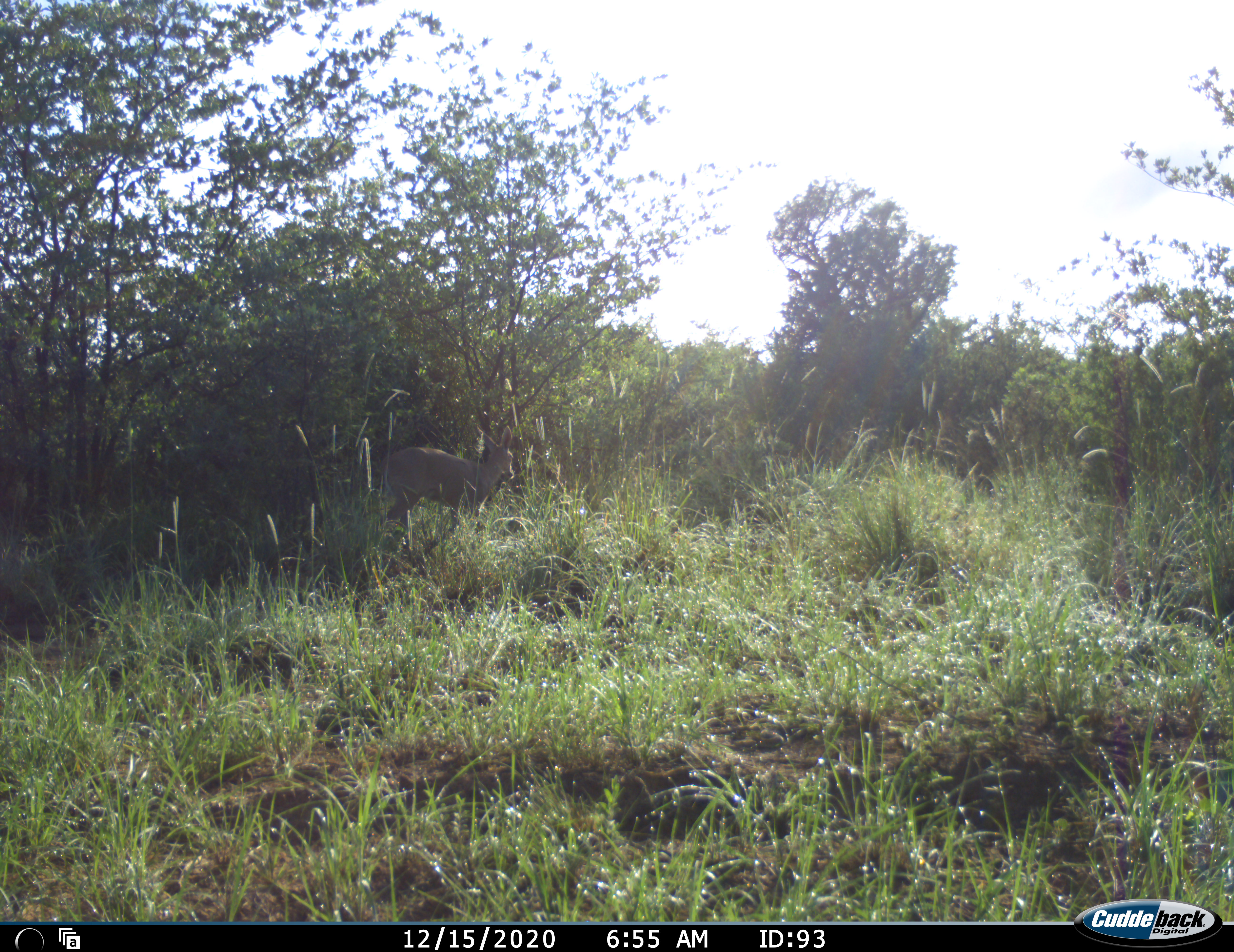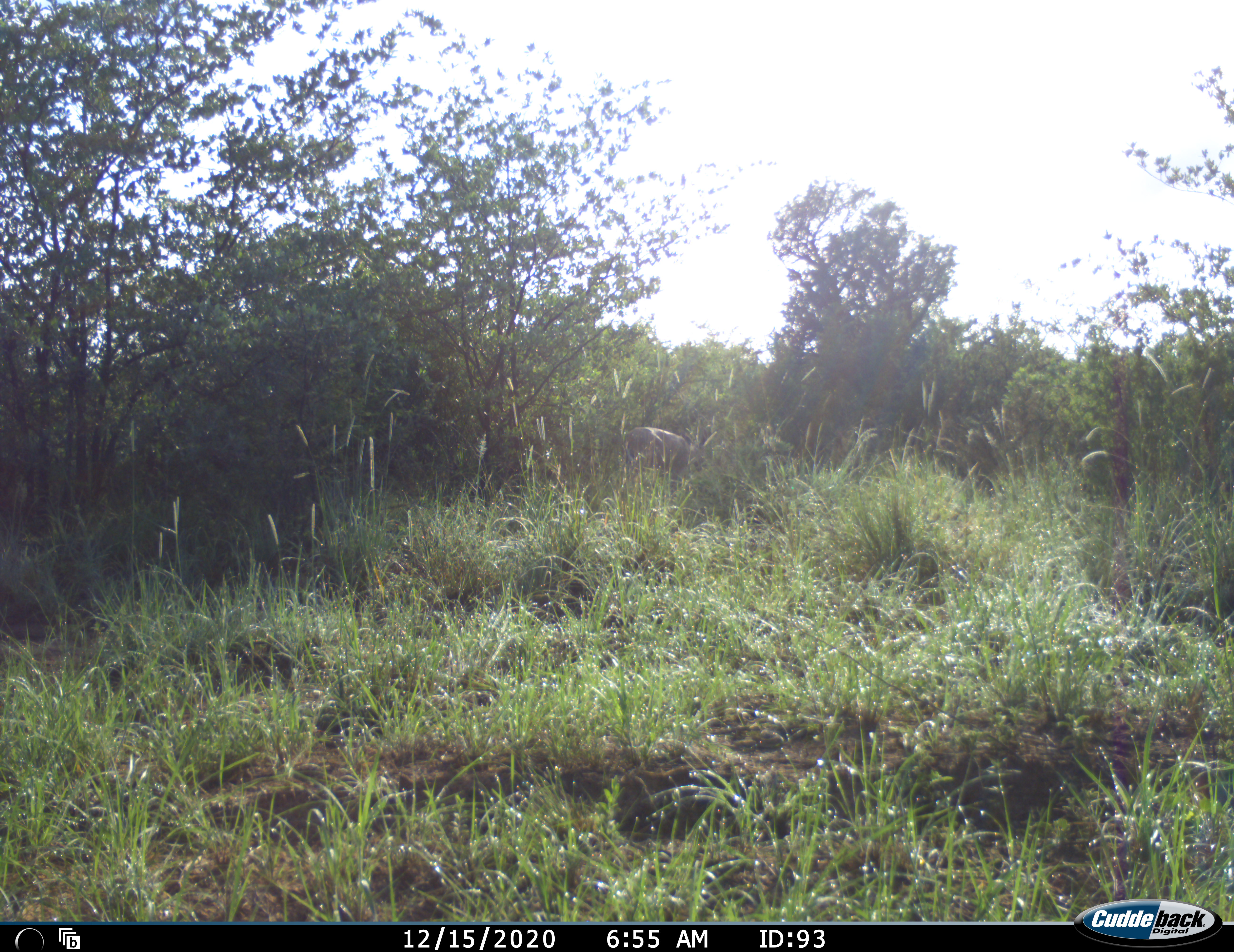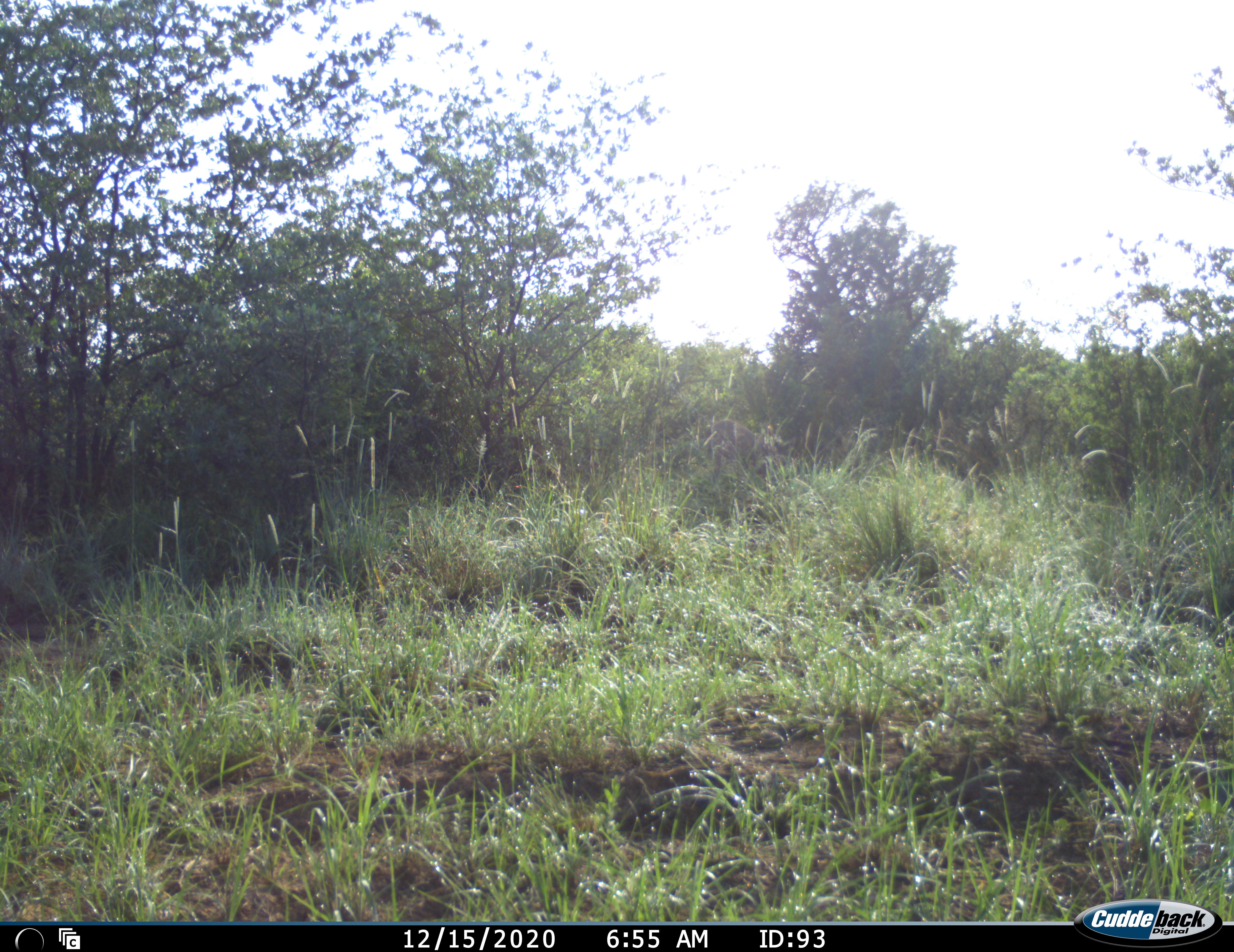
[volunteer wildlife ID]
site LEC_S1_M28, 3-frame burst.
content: unidentified animal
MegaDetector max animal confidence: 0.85